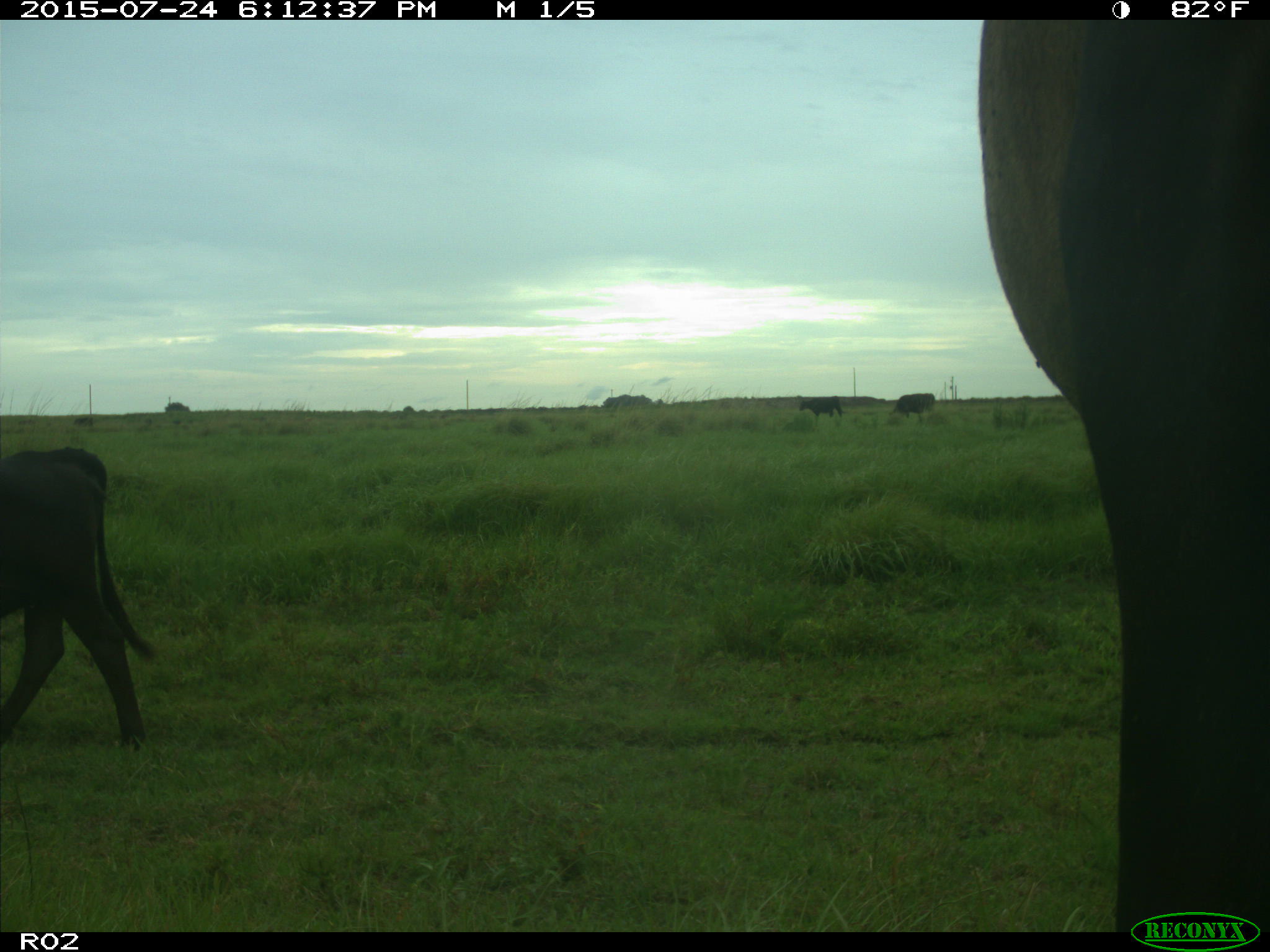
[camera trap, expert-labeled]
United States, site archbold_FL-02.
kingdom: Animalia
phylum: Chordata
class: Mammalia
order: Artiodactyla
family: Bovidae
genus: Bos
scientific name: Bos taurus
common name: domestic cow